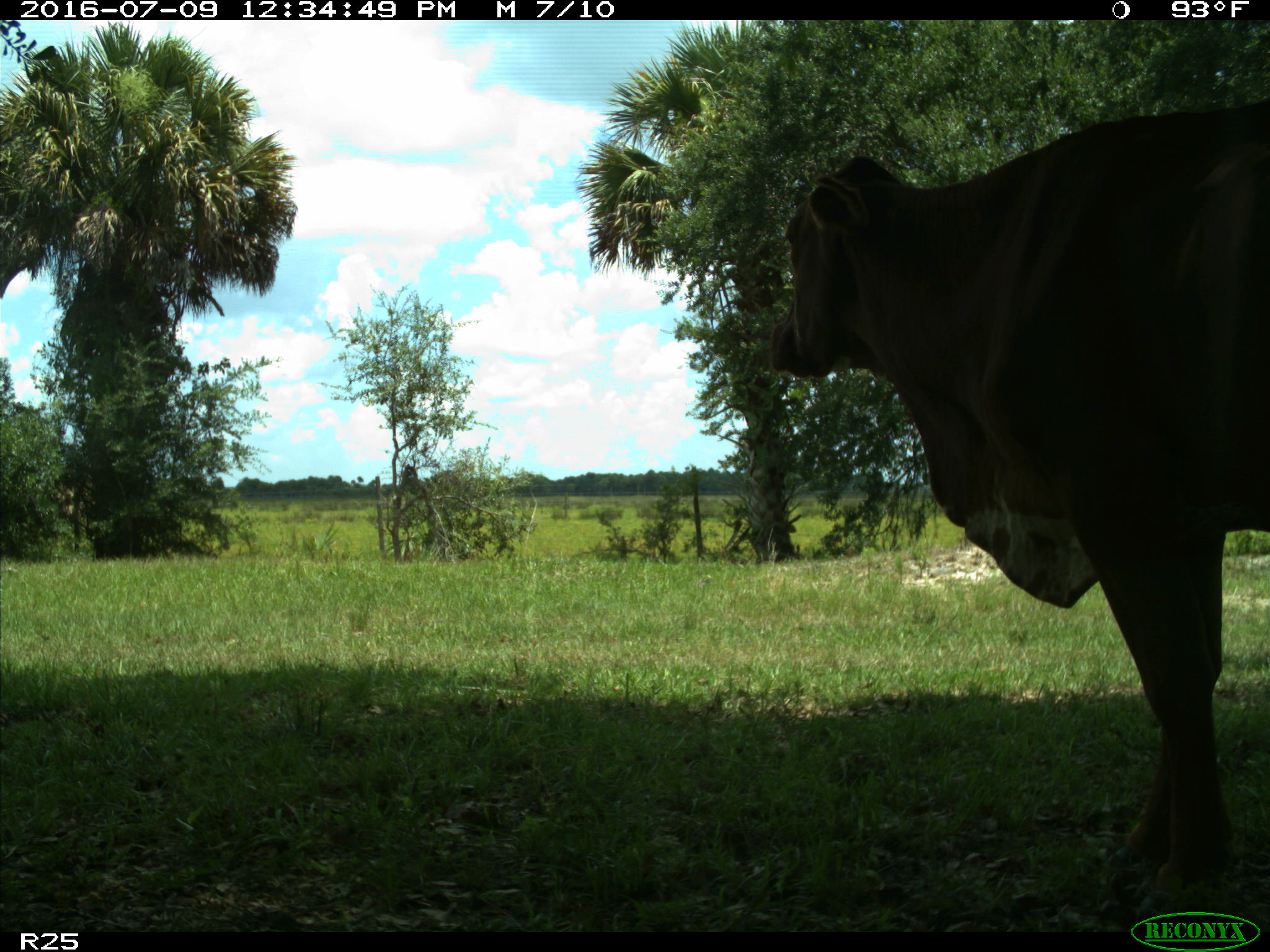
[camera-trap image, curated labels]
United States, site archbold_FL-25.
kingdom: Animalia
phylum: Chordata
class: Mammalia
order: Artiodactyla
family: Bovidae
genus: Bos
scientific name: Bos taurus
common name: domestic cow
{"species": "Bos taurus (domestic cow)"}